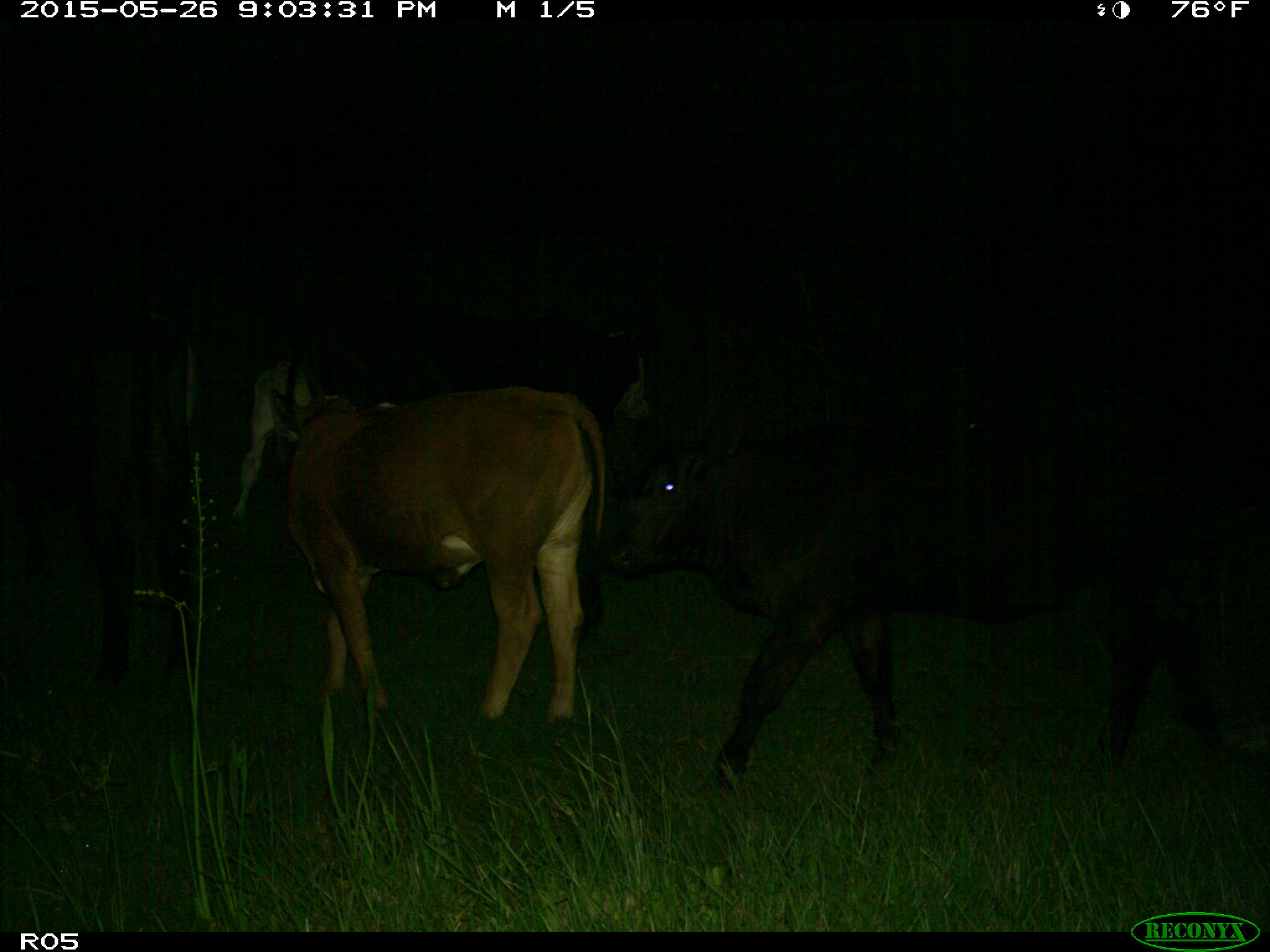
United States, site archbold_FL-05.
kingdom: Animalia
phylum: Chordata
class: Mammalia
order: Artiodactyla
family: Bovidae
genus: Bos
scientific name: Bos taurus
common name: domestic cow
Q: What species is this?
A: Bos taurus (domestic cow).